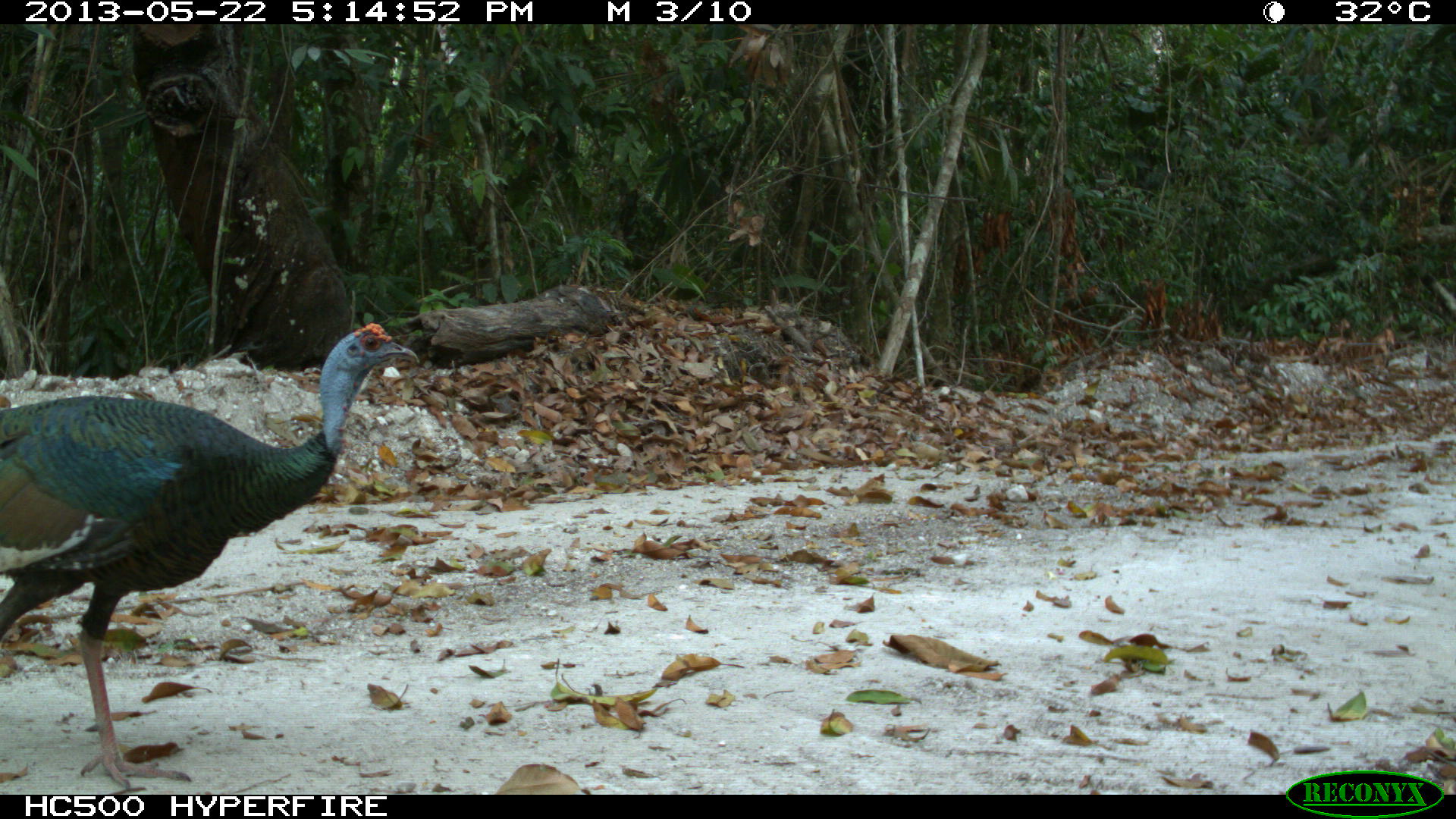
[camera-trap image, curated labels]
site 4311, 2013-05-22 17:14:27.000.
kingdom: Animalia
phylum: Chordata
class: Aves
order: Galliformes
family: Phasianidae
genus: Meleagris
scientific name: Meleagris ocellata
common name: ocellated turkey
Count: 1.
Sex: male.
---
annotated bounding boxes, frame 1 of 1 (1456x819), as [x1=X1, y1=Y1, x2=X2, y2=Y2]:
meleagris ocellata: [x1=0, y1=322, x2=420, y2=788]